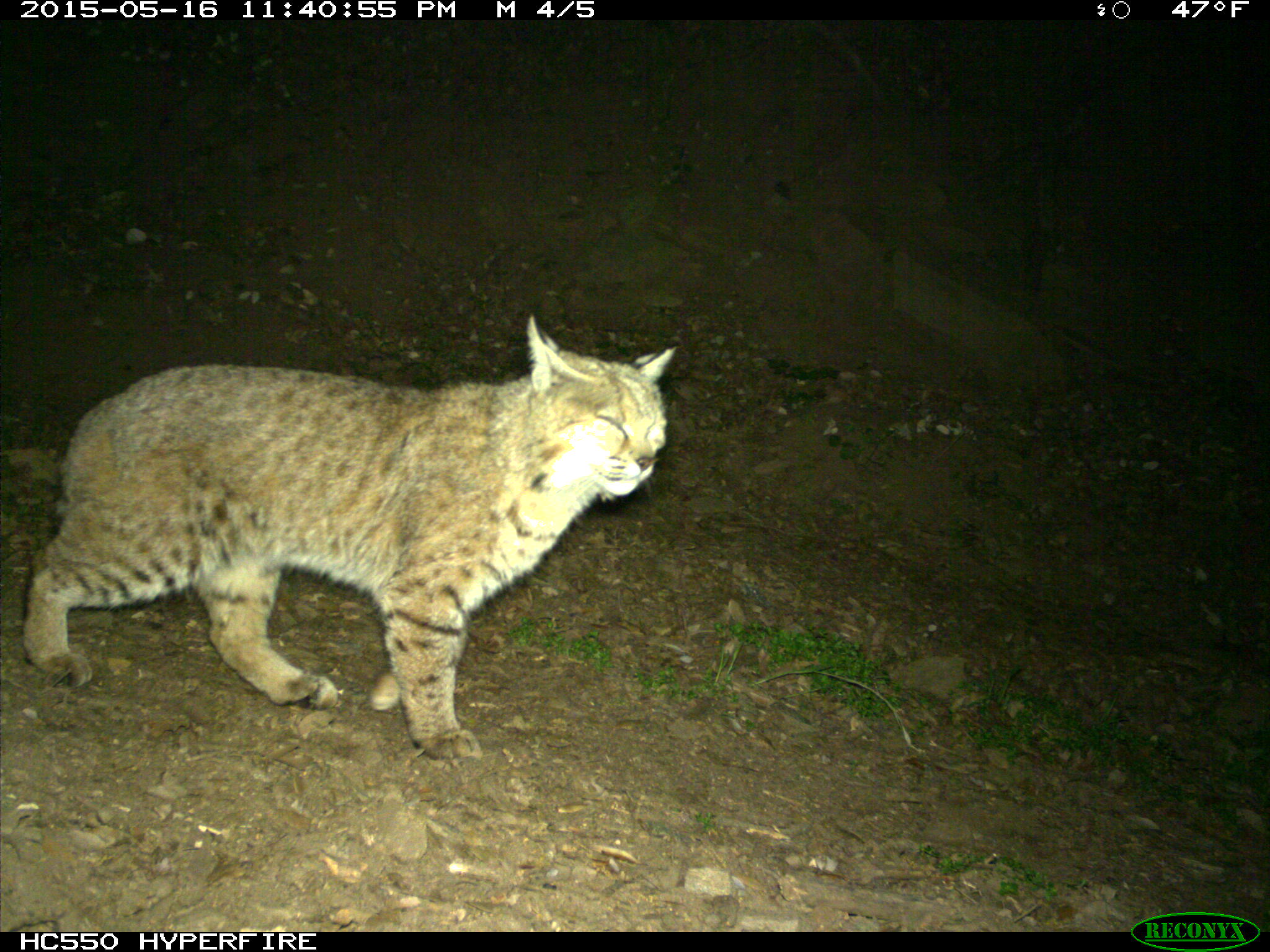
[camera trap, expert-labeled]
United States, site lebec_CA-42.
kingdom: Animalia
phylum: Chordata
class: Mammalia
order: Carnivora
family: Felidae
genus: Lynx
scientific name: Lynx rufus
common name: bobcat